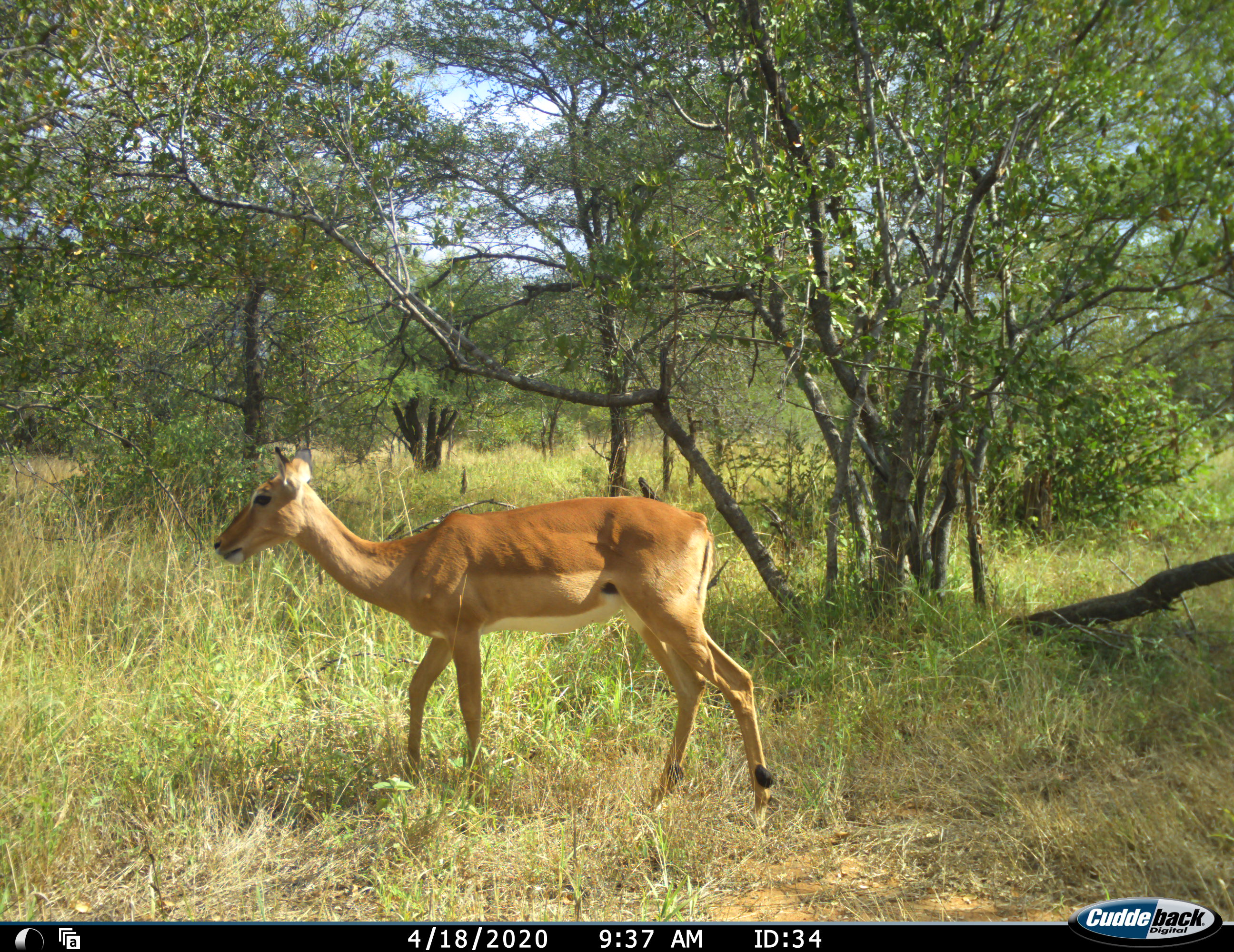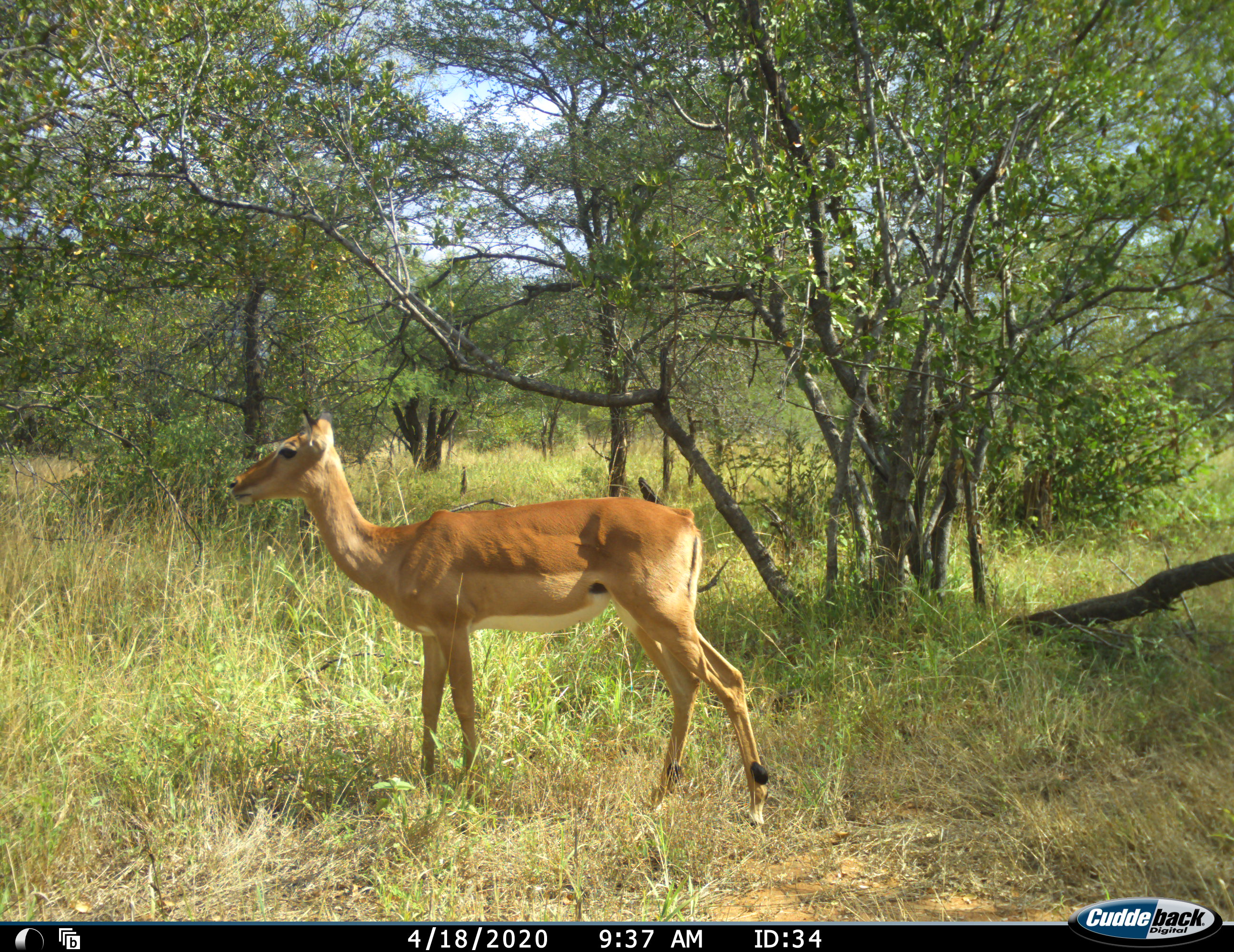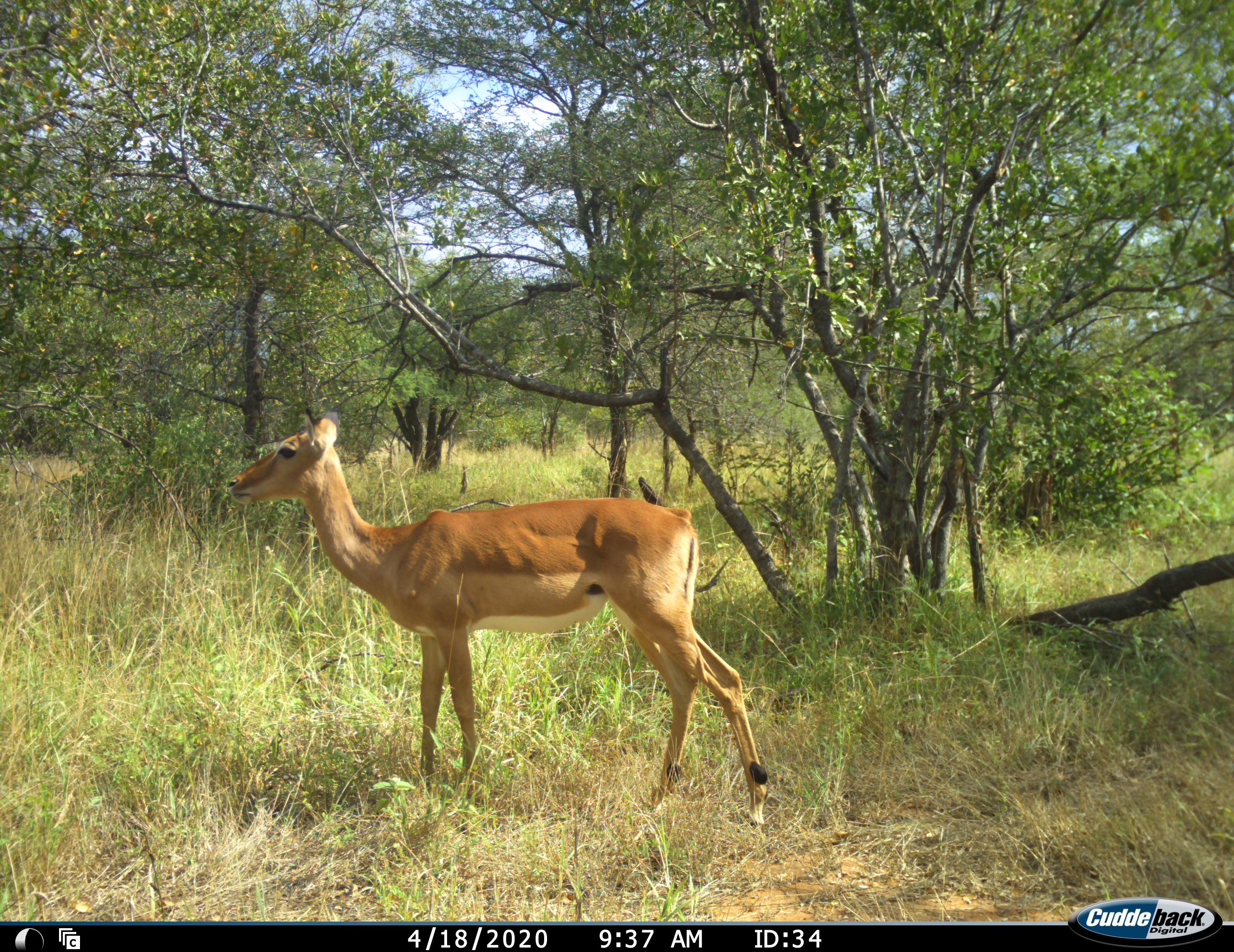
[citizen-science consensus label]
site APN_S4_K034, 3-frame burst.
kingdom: Animalia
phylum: Chordata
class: Mammalia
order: Artiodactyla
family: Bovidae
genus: Aepyceros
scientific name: Aepyceros melampus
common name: impala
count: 1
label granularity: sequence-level